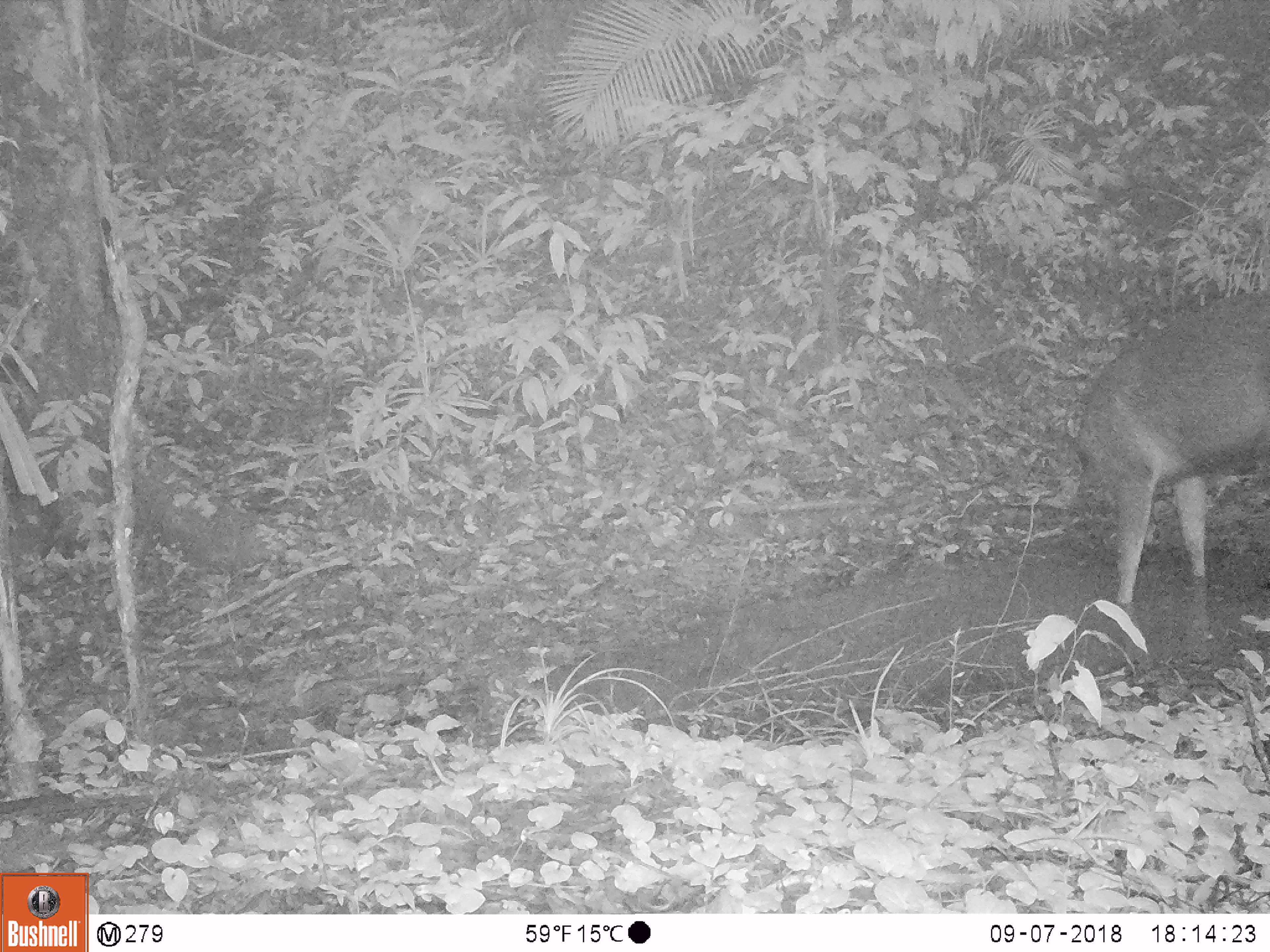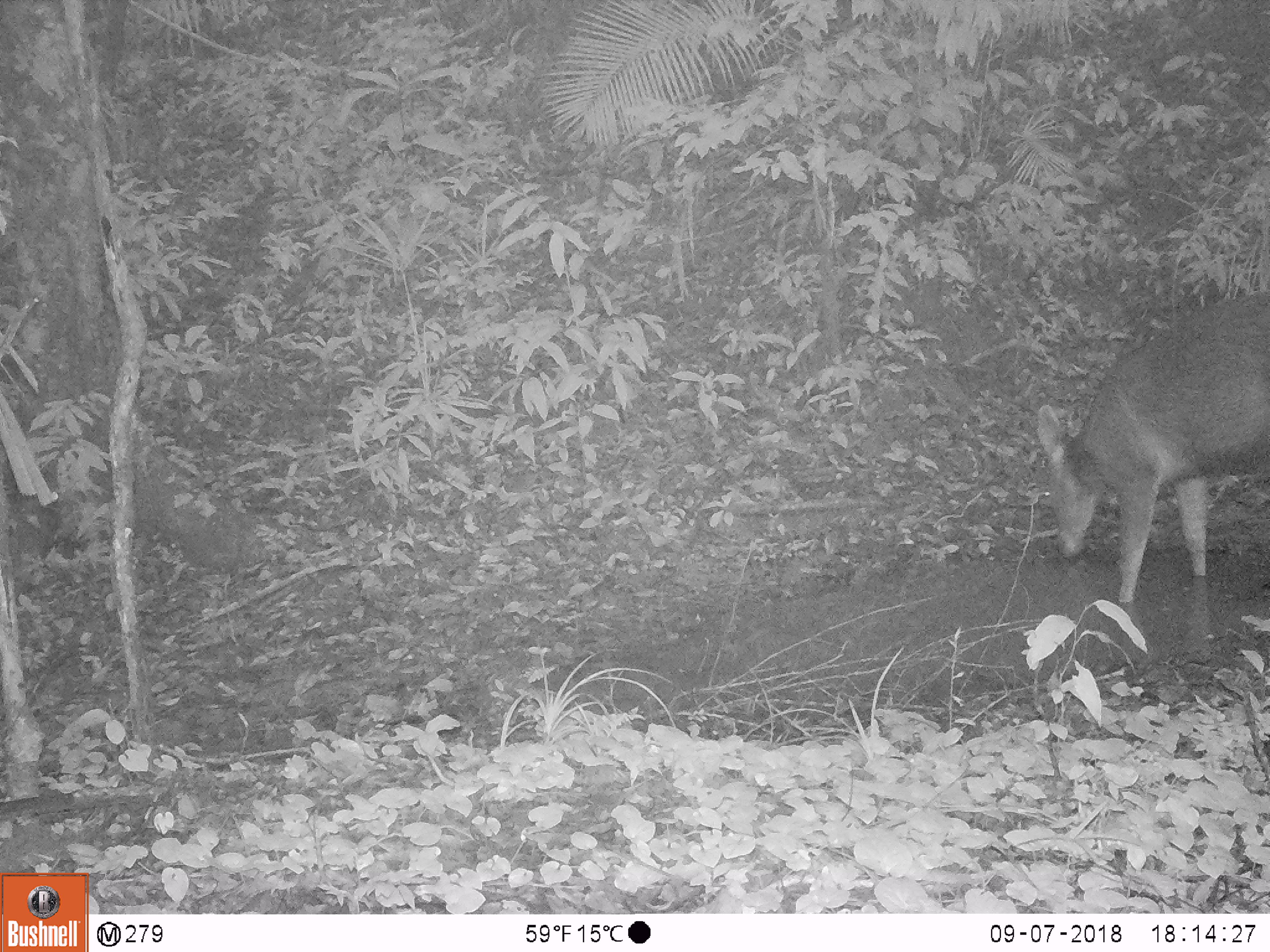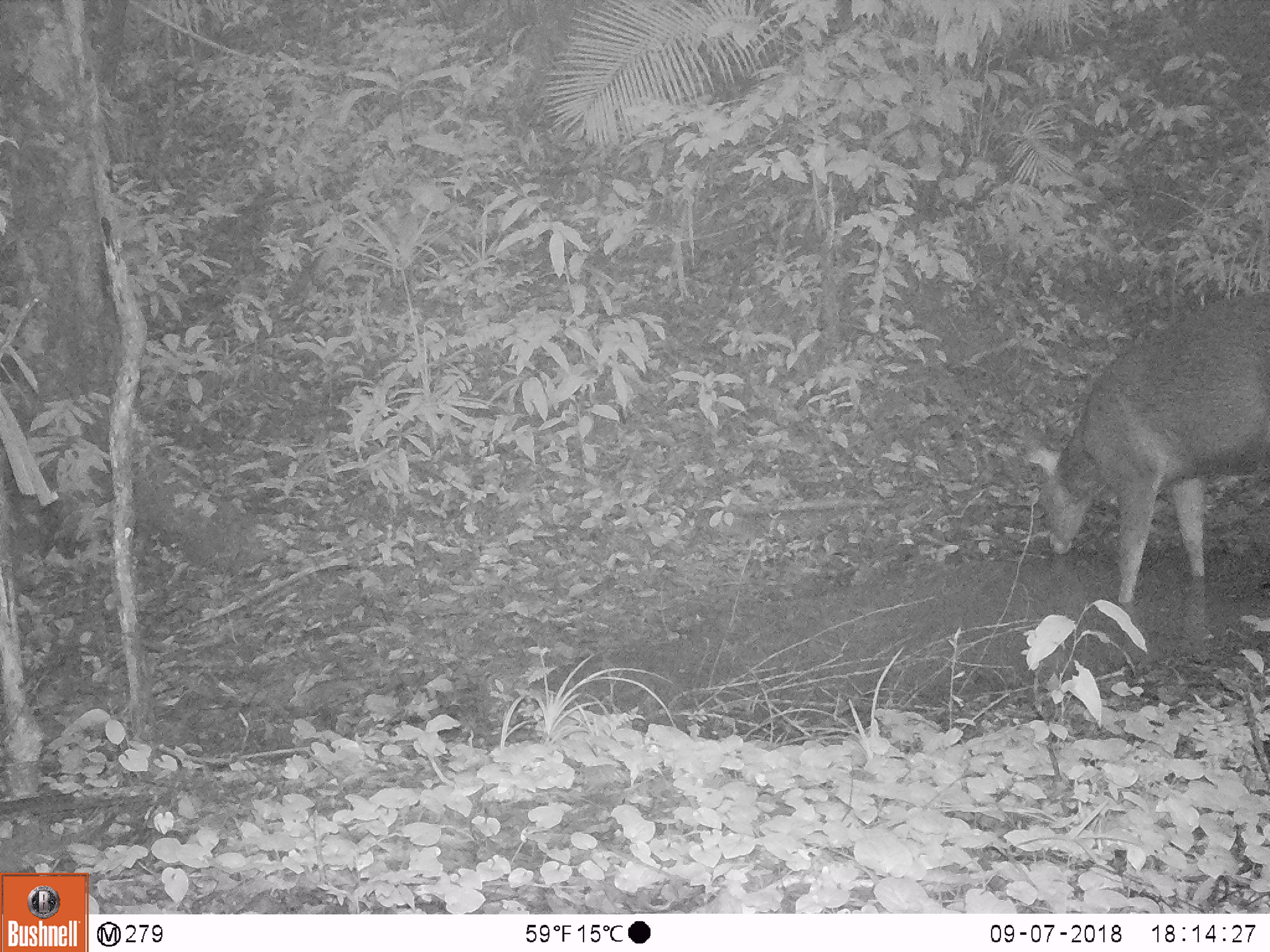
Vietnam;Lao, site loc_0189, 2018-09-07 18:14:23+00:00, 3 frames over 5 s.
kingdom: Animalia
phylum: Chordata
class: Mammalia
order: Artiodactyla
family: Cervidae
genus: Rusa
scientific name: Rusa unicolor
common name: sambar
Sambar (Rusa unicolor). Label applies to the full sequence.